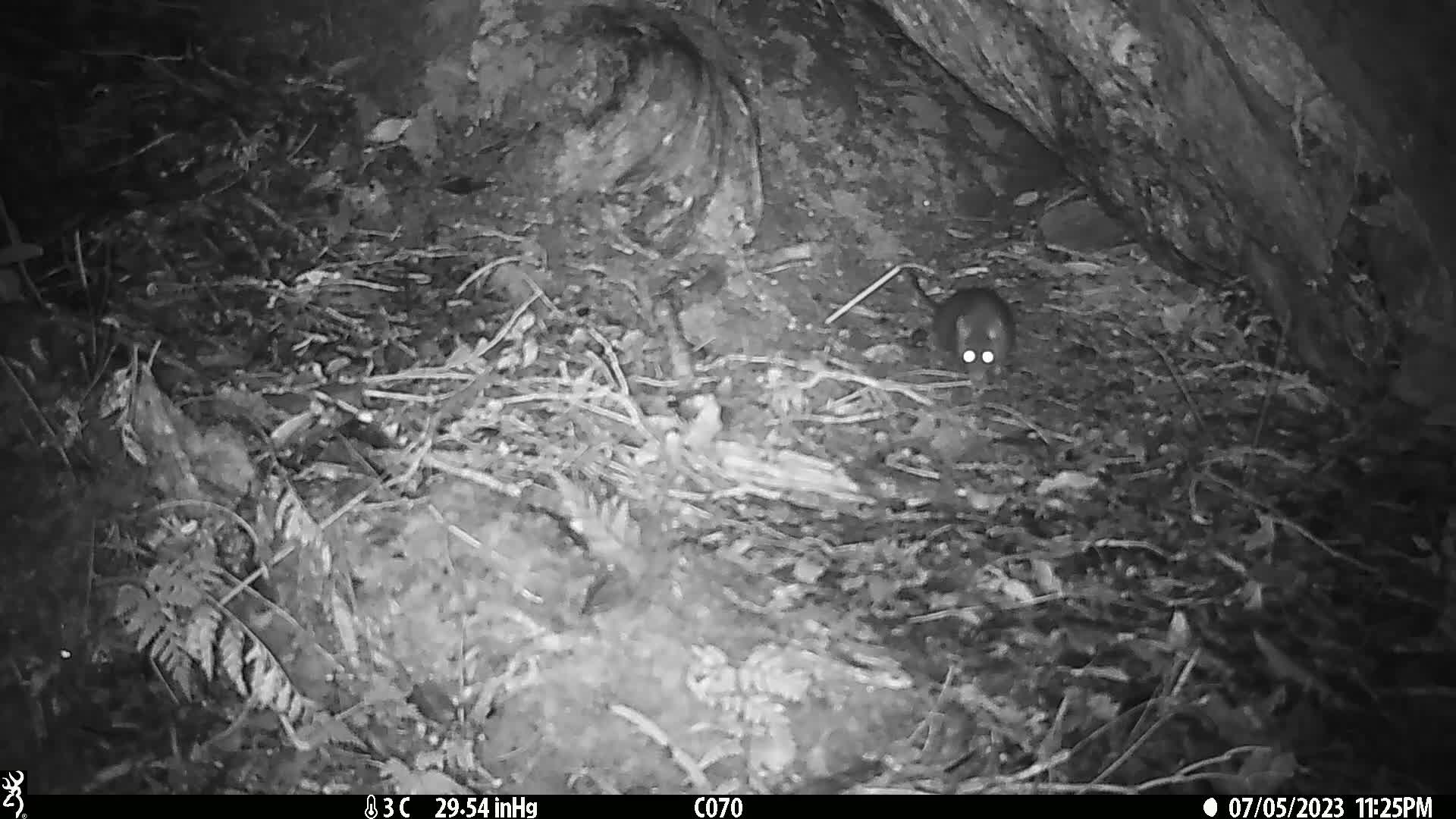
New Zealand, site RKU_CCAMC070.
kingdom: Animalia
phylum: Chordata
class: Mammalia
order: Rodentia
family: Muridae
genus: Rattus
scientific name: Rattus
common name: rat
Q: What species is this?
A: Rat (Rattus).